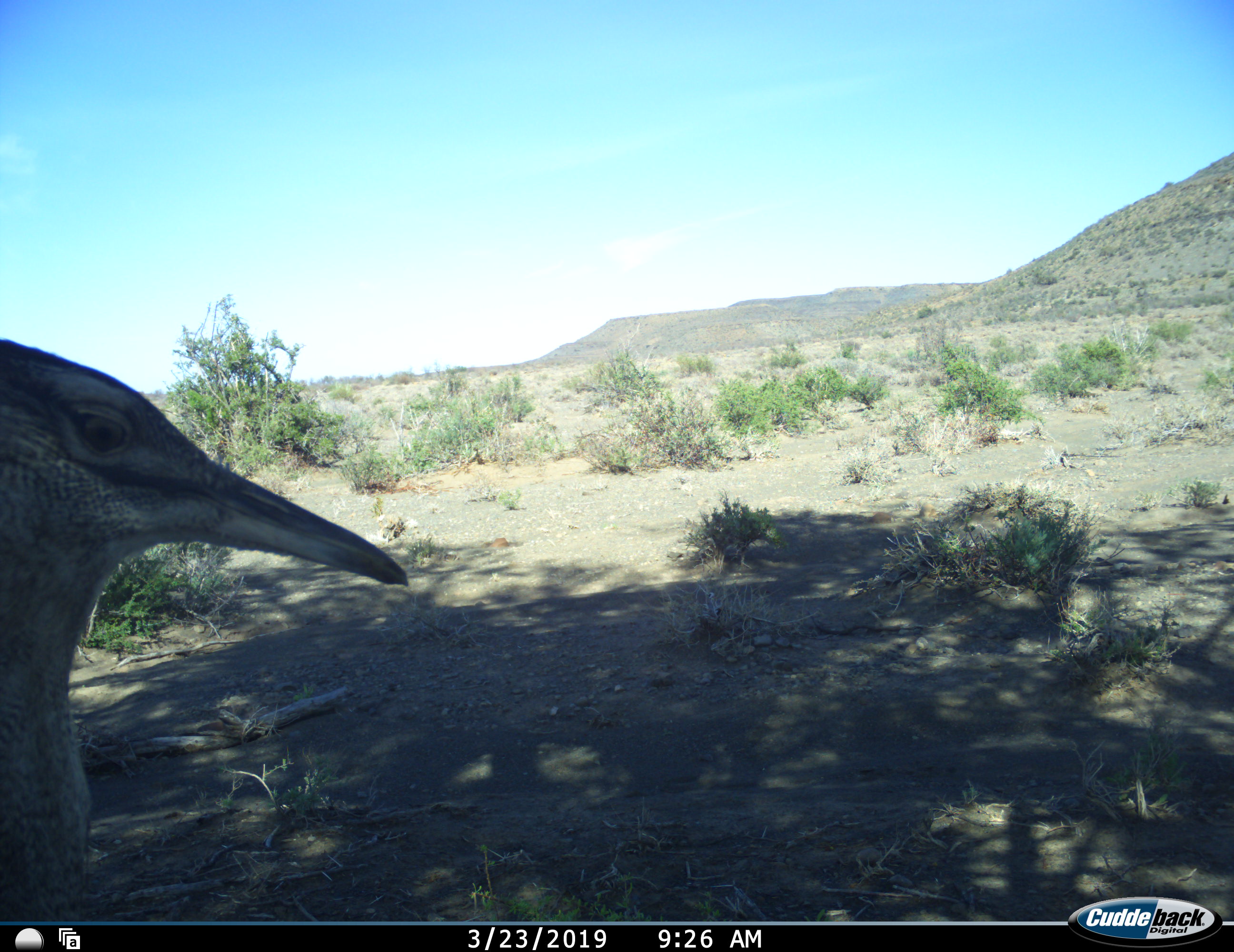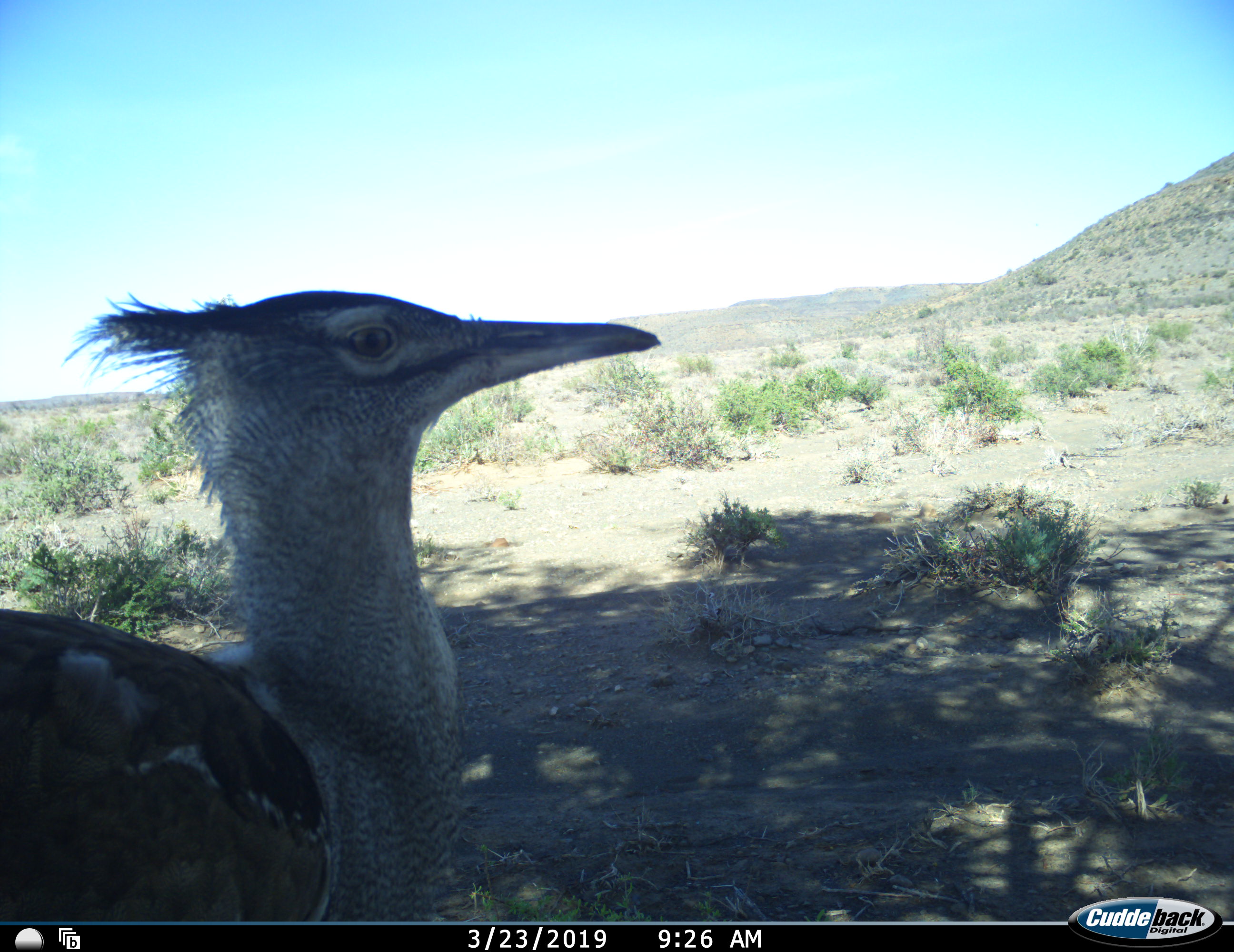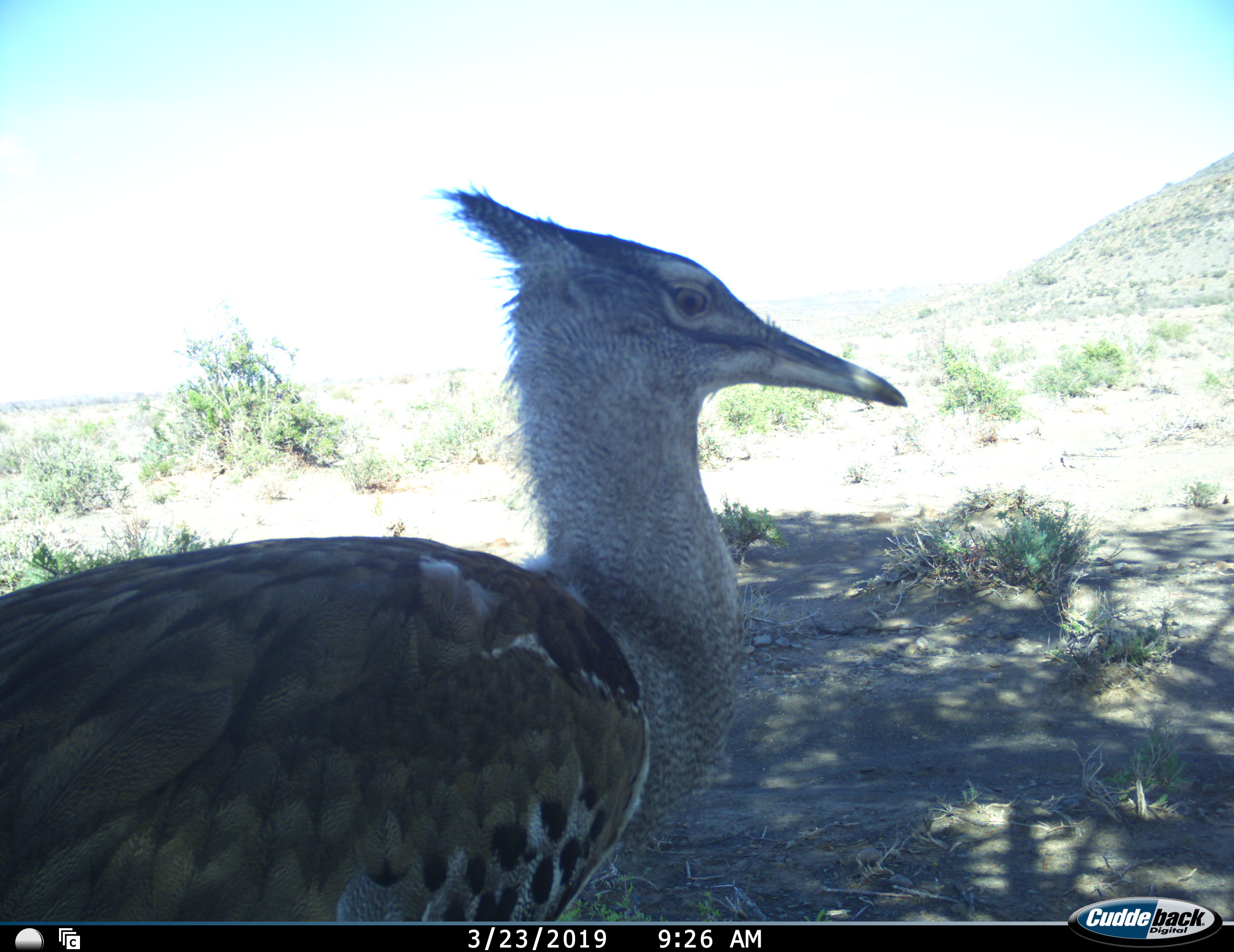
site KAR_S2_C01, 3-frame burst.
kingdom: Animalia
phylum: Chordata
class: Aves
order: Otidiformes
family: Otididae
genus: Ardeotis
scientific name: Ardeotis kori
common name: kori bustard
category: bustardkori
Bustardkori (kori bustard) (Ardeotis kori), count 1. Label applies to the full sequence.